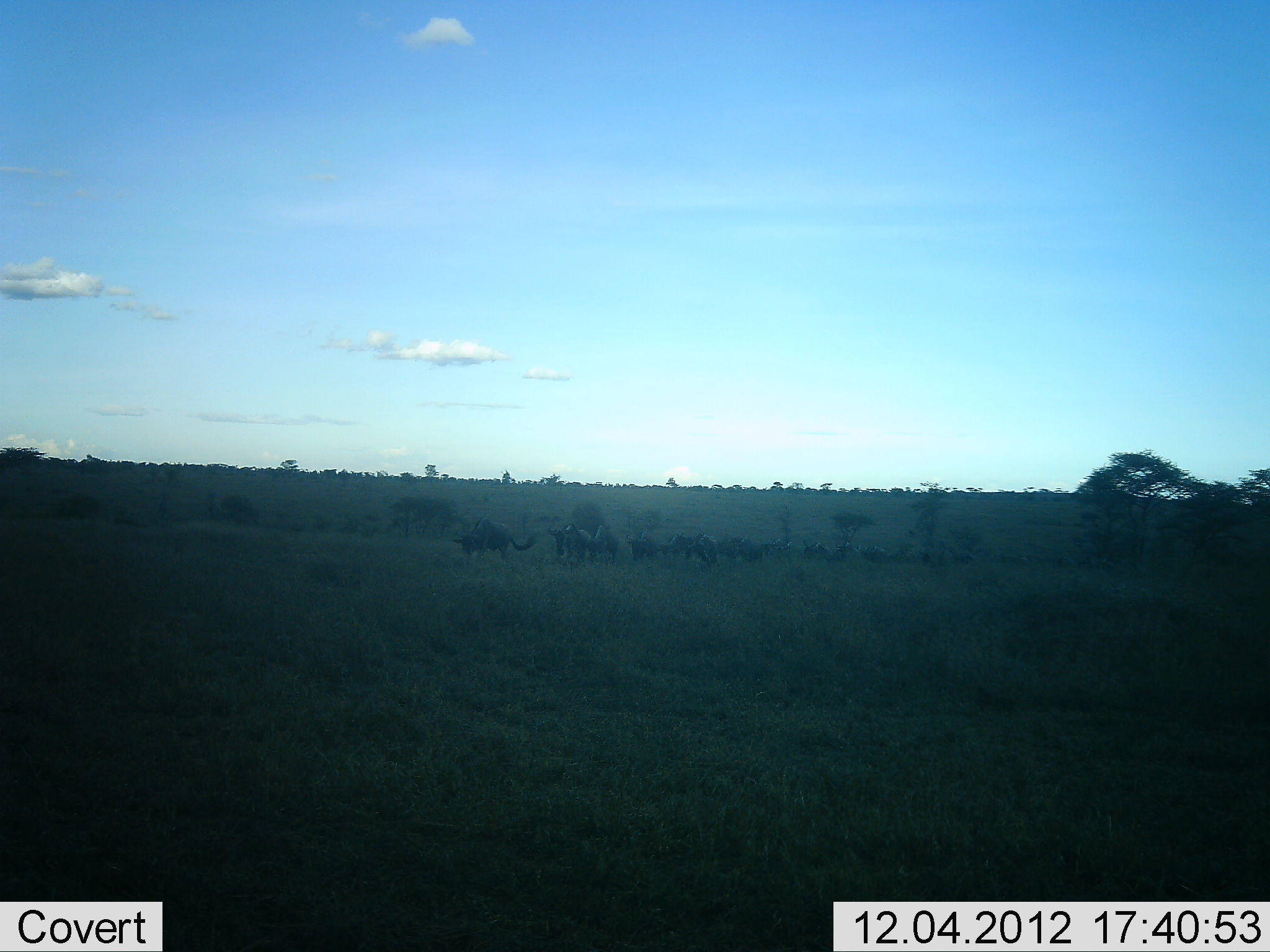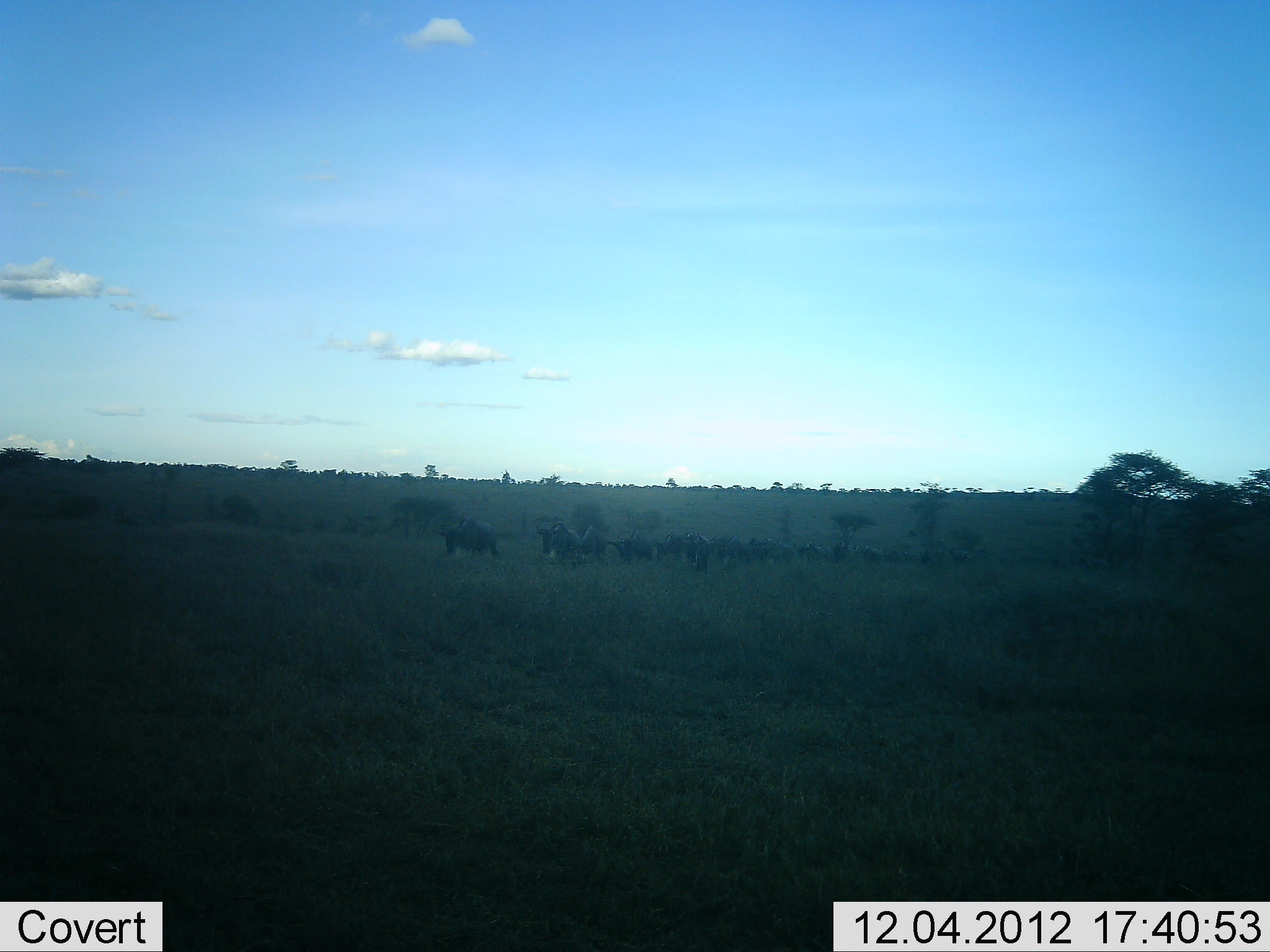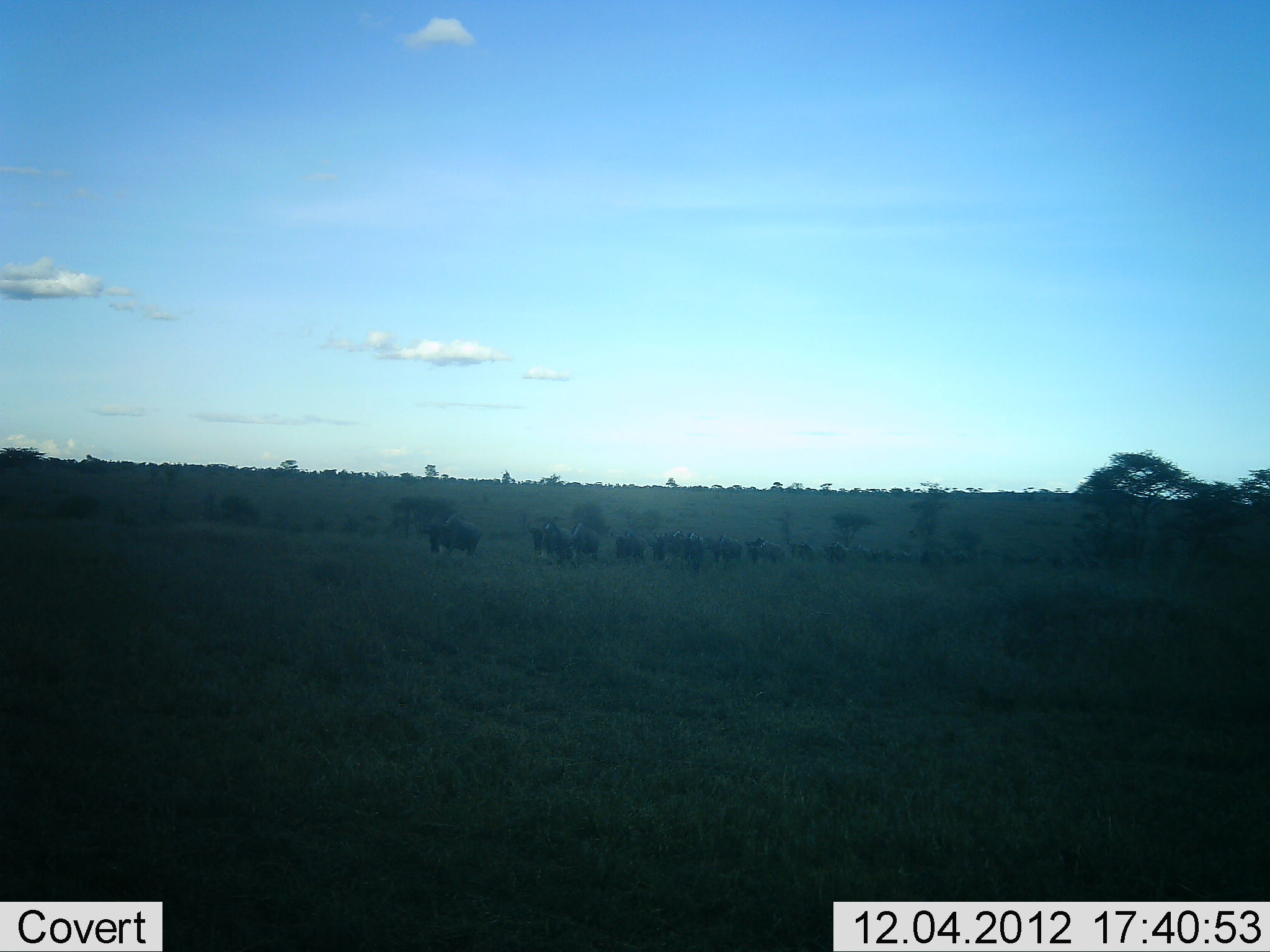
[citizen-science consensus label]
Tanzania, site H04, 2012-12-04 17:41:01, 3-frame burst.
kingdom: Animalia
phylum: Chordata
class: Mammalia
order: Artiodactyla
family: Bovidae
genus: Connochaetes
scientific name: Connochaetes taurinus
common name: blue wildebeest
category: wildebeest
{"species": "wildebeest (blue wildebeest) (Connochaetes taurinus)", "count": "11-50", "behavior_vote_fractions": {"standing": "4%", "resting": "0%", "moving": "96%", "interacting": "0%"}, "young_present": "4%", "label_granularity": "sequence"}